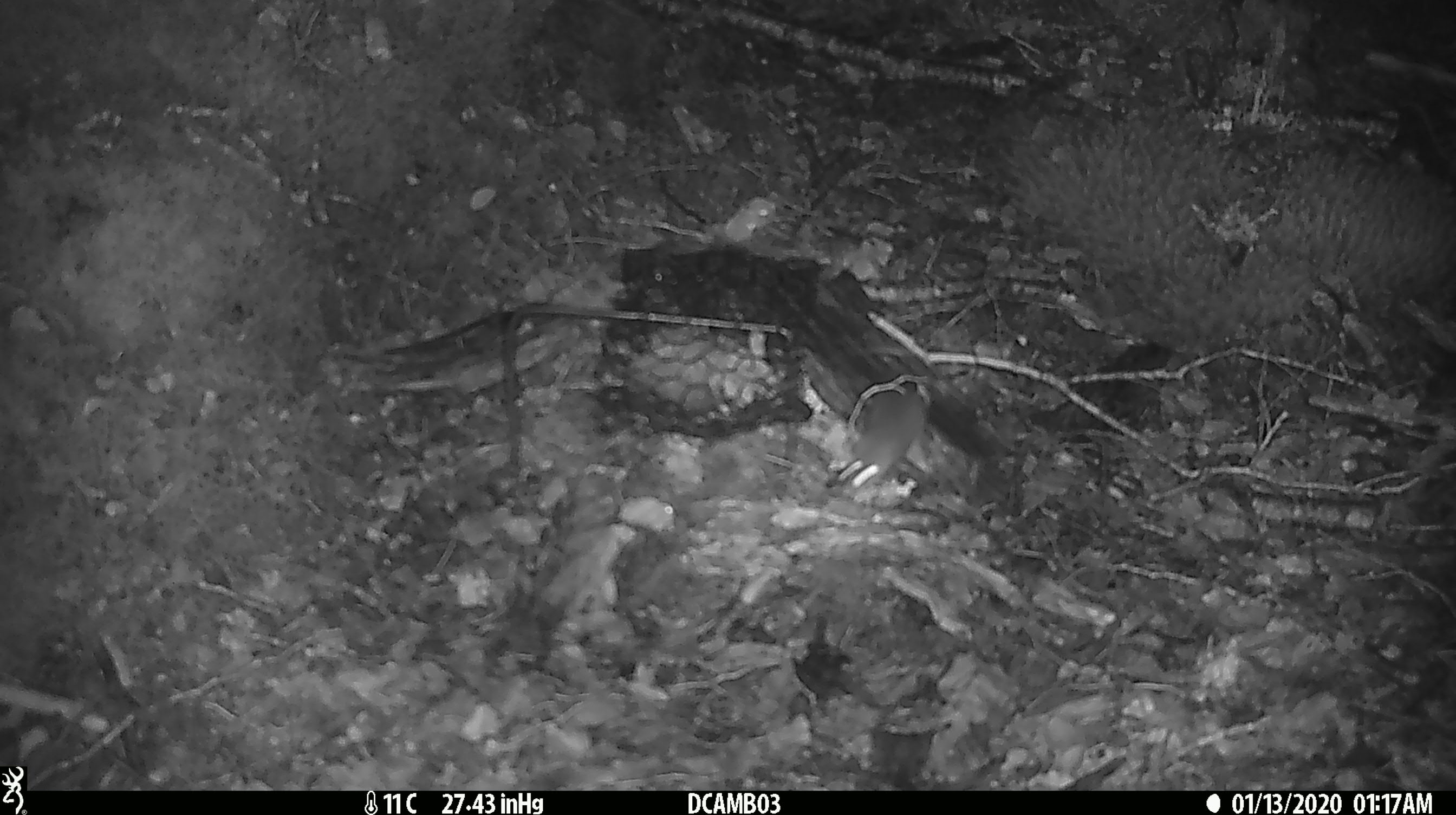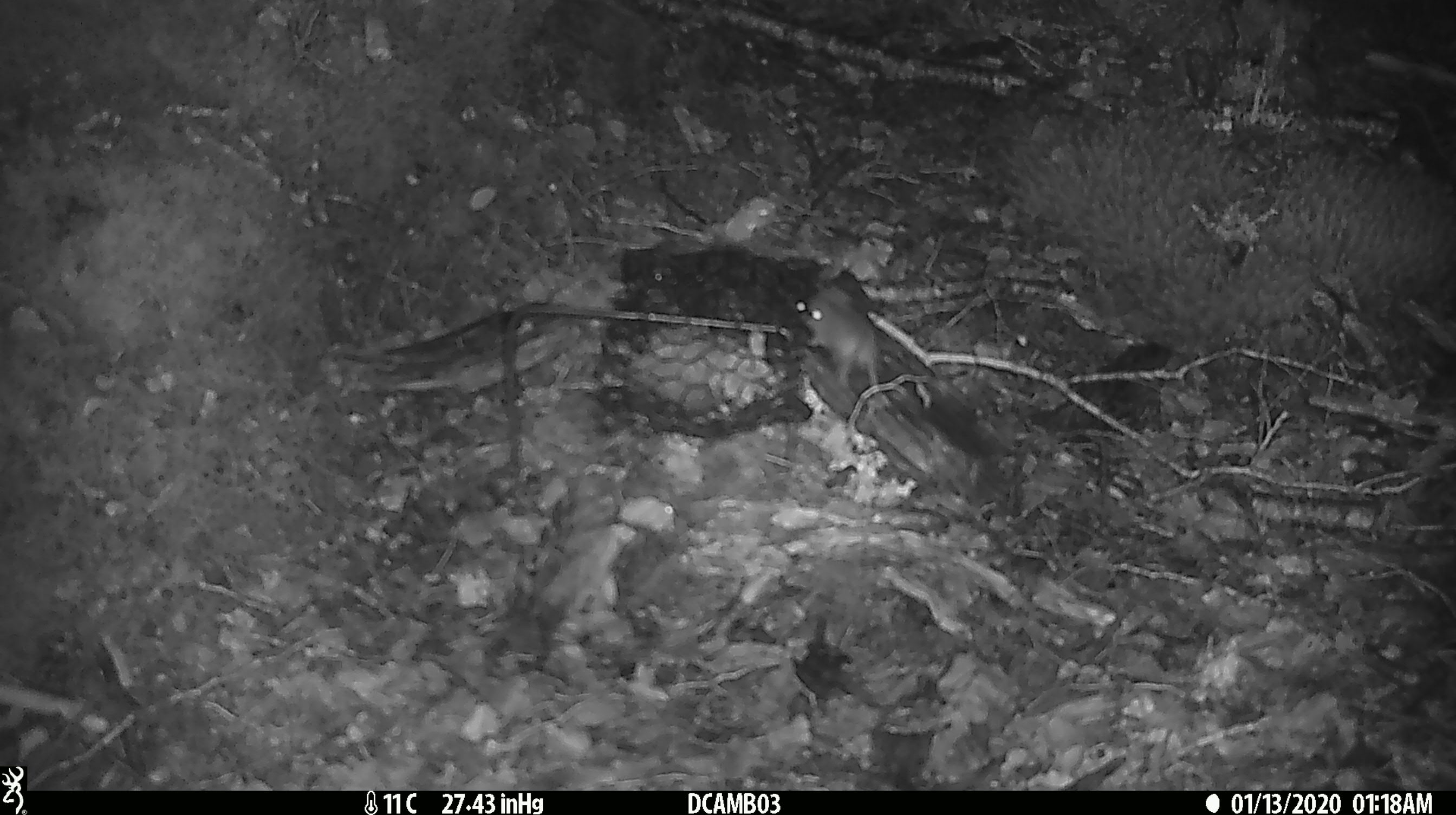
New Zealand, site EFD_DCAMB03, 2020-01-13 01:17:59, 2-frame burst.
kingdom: Animalia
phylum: Chordata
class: Mammalia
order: Rodentia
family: Muridae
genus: Mus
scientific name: Mus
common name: mouse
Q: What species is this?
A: Mouse (Mus).